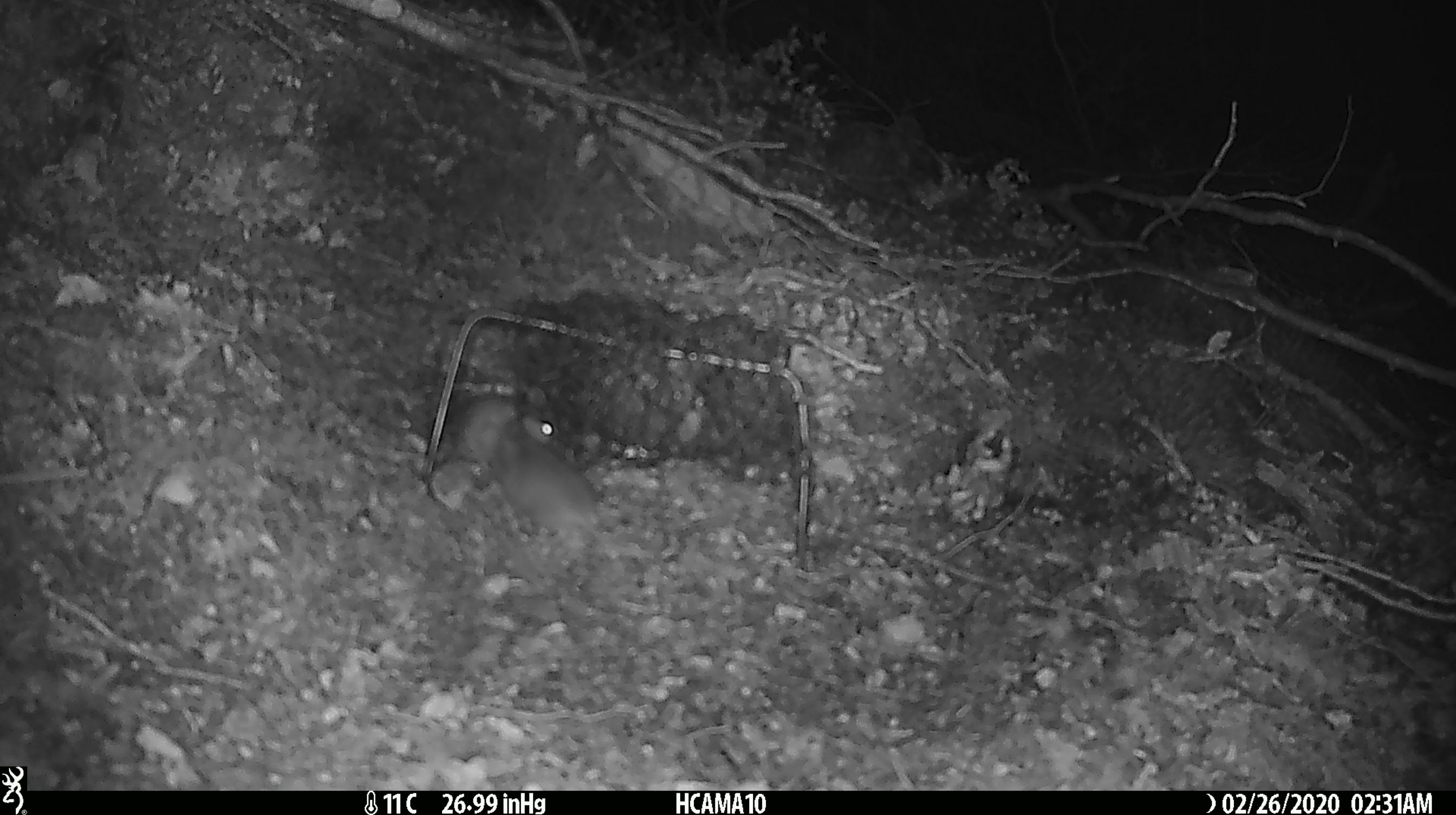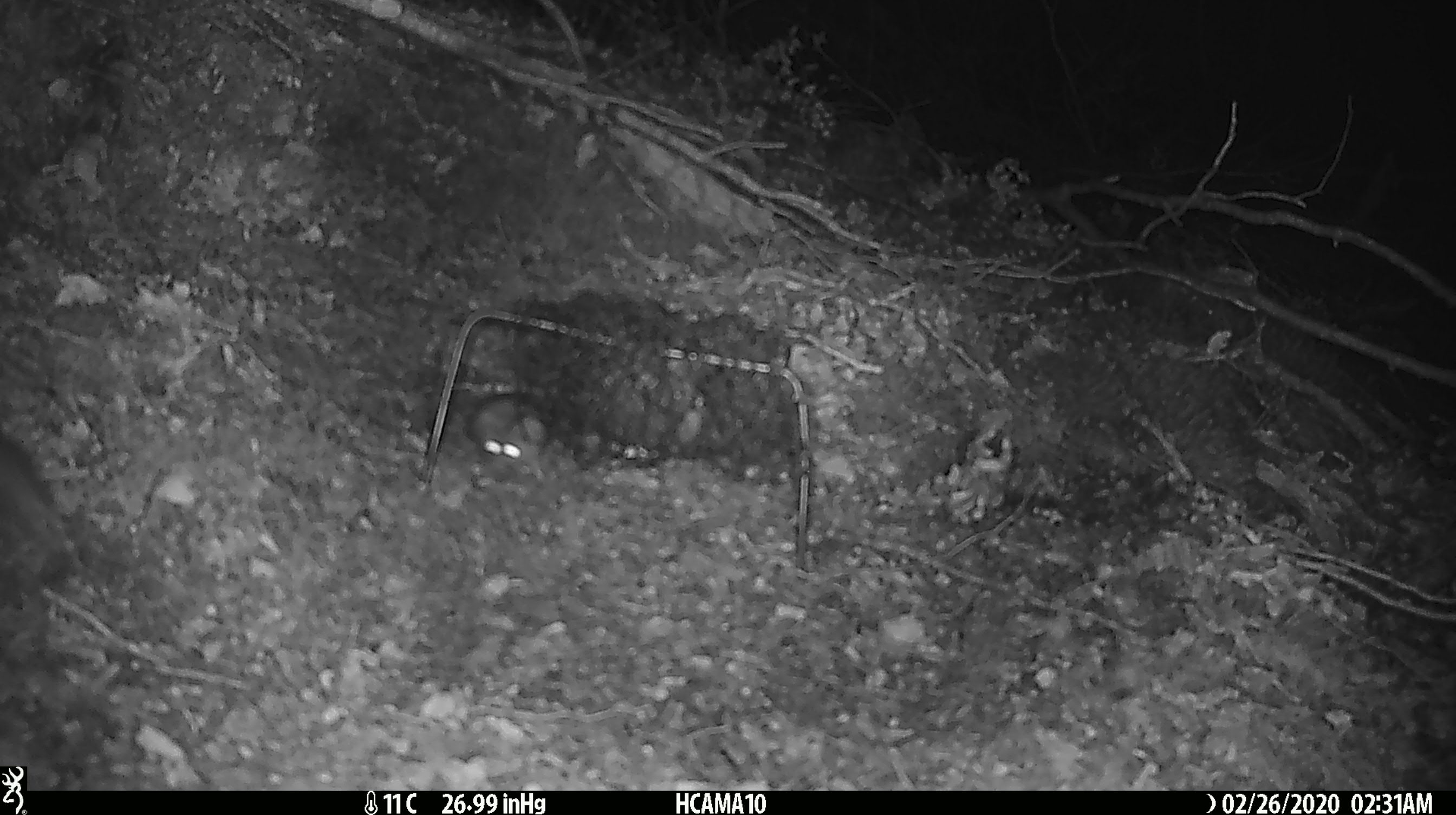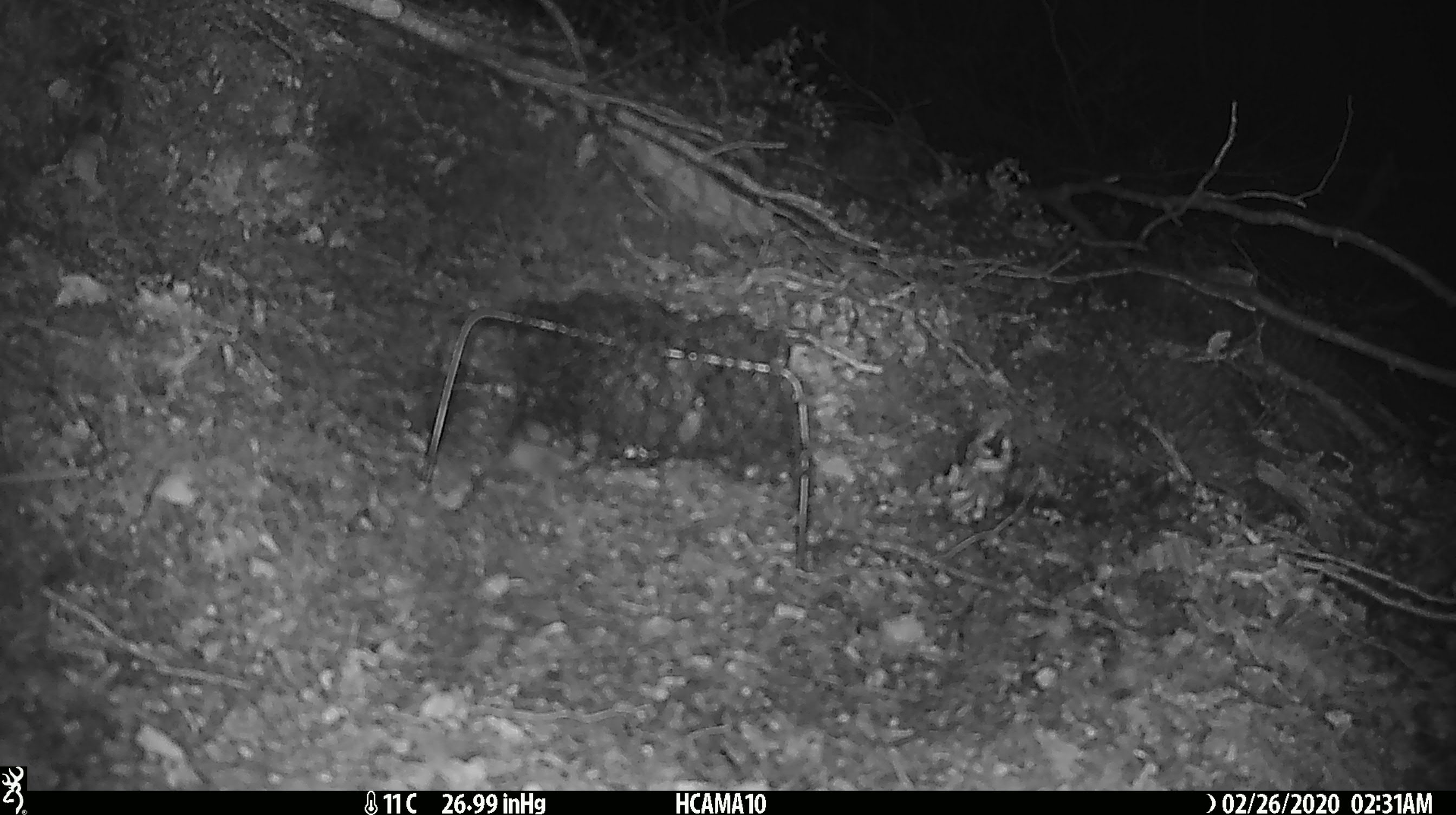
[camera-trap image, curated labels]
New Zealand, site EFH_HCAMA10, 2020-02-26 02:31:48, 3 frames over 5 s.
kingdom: Animalia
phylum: Chordata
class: Mammalia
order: Rodentia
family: Muridae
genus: Mus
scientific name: Mus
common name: mouse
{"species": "mouse (Mus)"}